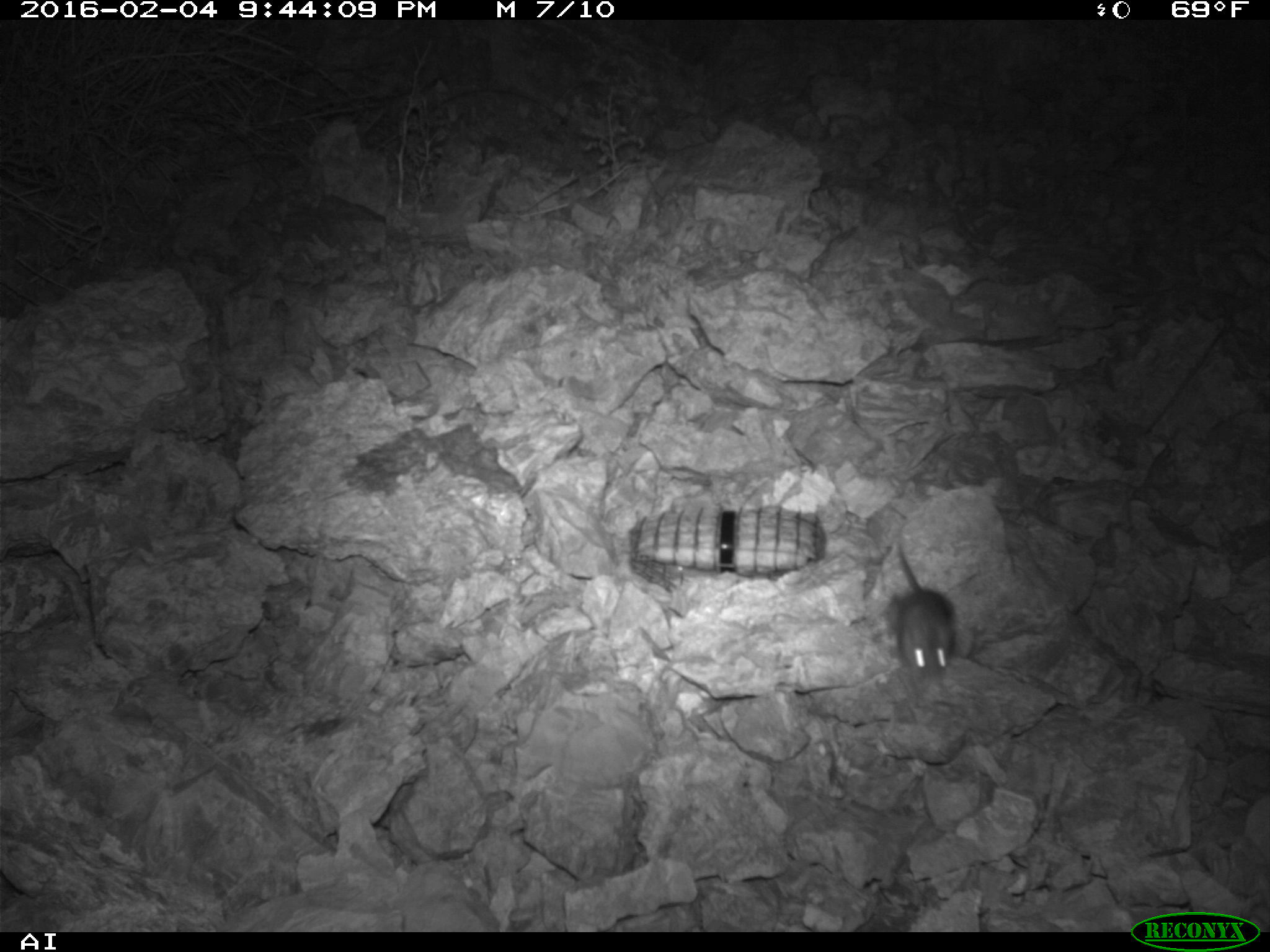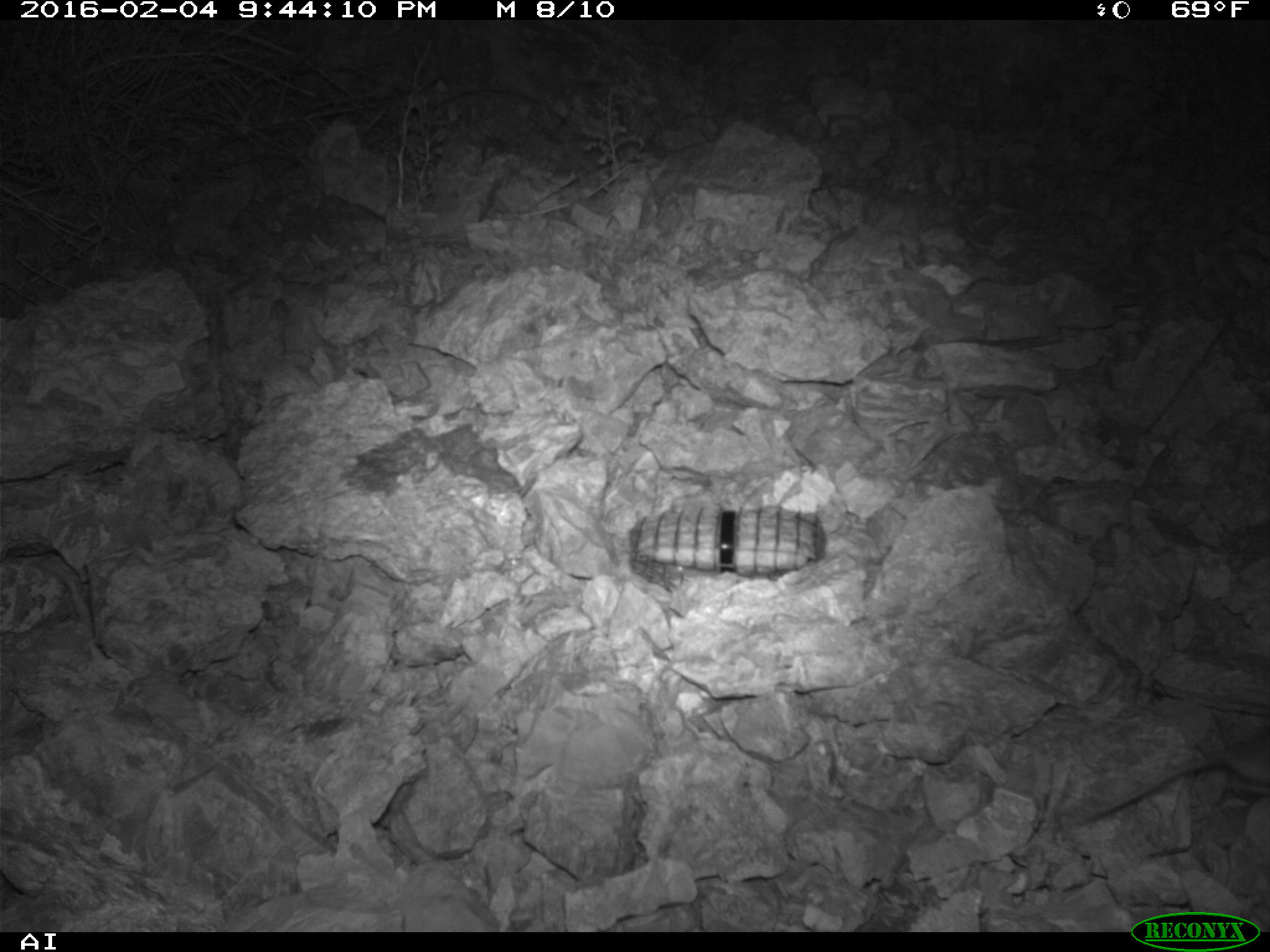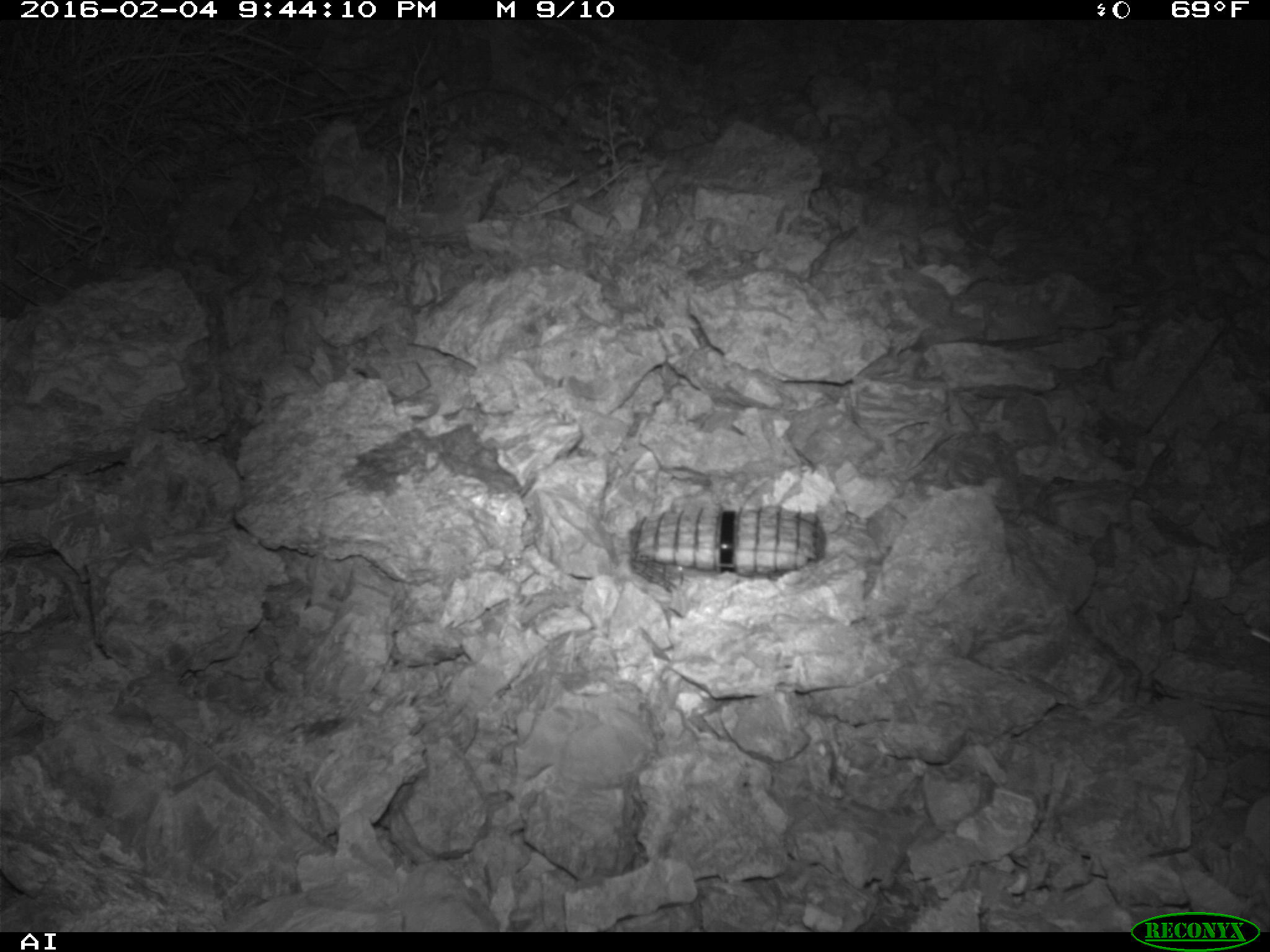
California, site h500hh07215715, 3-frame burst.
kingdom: Animalia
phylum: Chordata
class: Mammalia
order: Rodentia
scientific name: Rodentia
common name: rodent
Rodent (Rodentia).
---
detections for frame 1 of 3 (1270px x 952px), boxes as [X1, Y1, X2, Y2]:
rodent: [889, 524, 956, 690]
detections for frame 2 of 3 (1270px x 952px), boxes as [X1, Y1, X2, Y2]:
rodent: [1096, 722, 1269, 814]